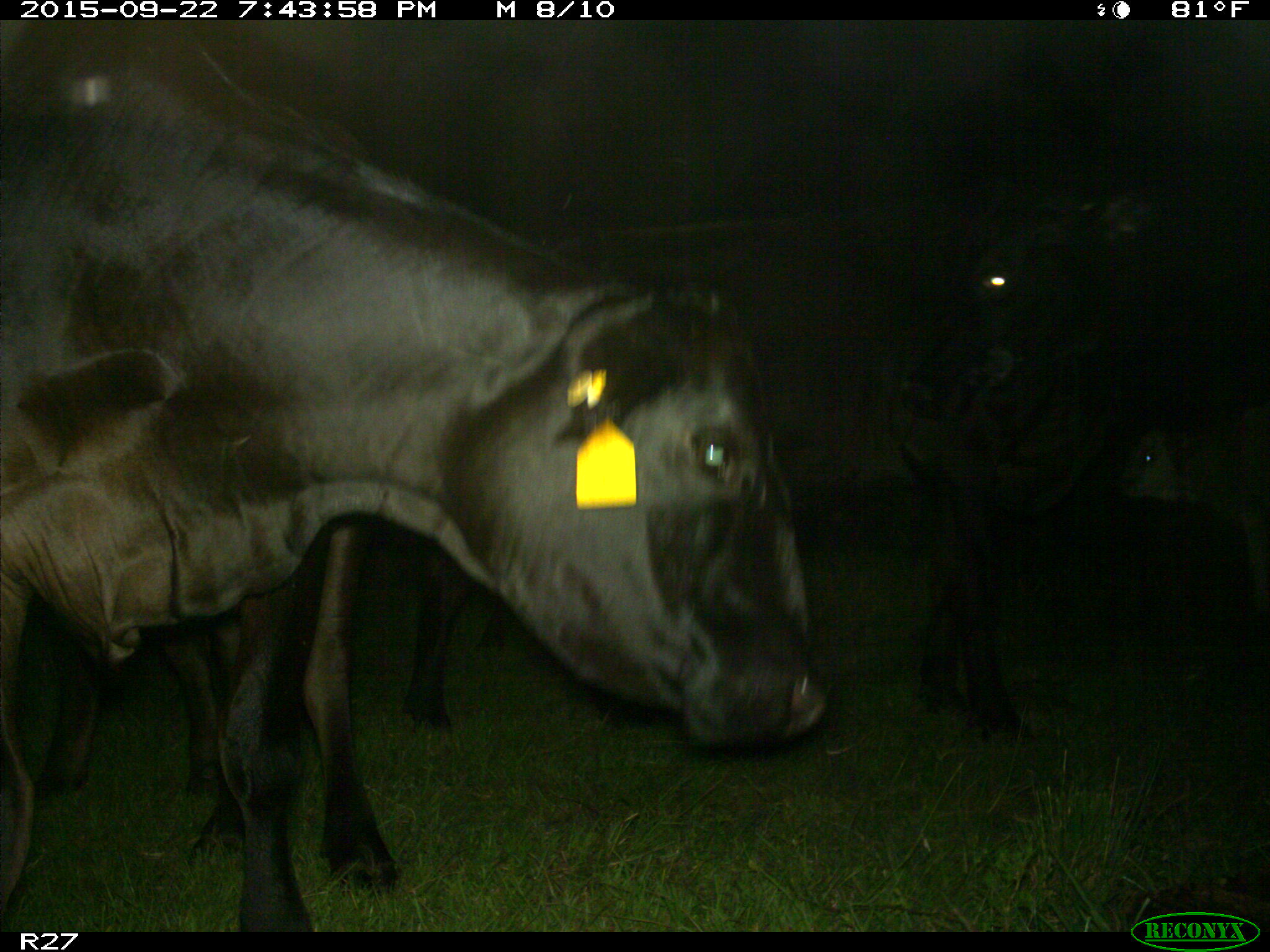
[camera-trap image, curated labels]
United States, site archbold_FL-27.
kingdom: Animalia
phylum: Chordata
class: Mammalia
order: Artiodactyla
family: Bovidae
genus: Bos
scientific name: Bos taurus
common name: domestic cow